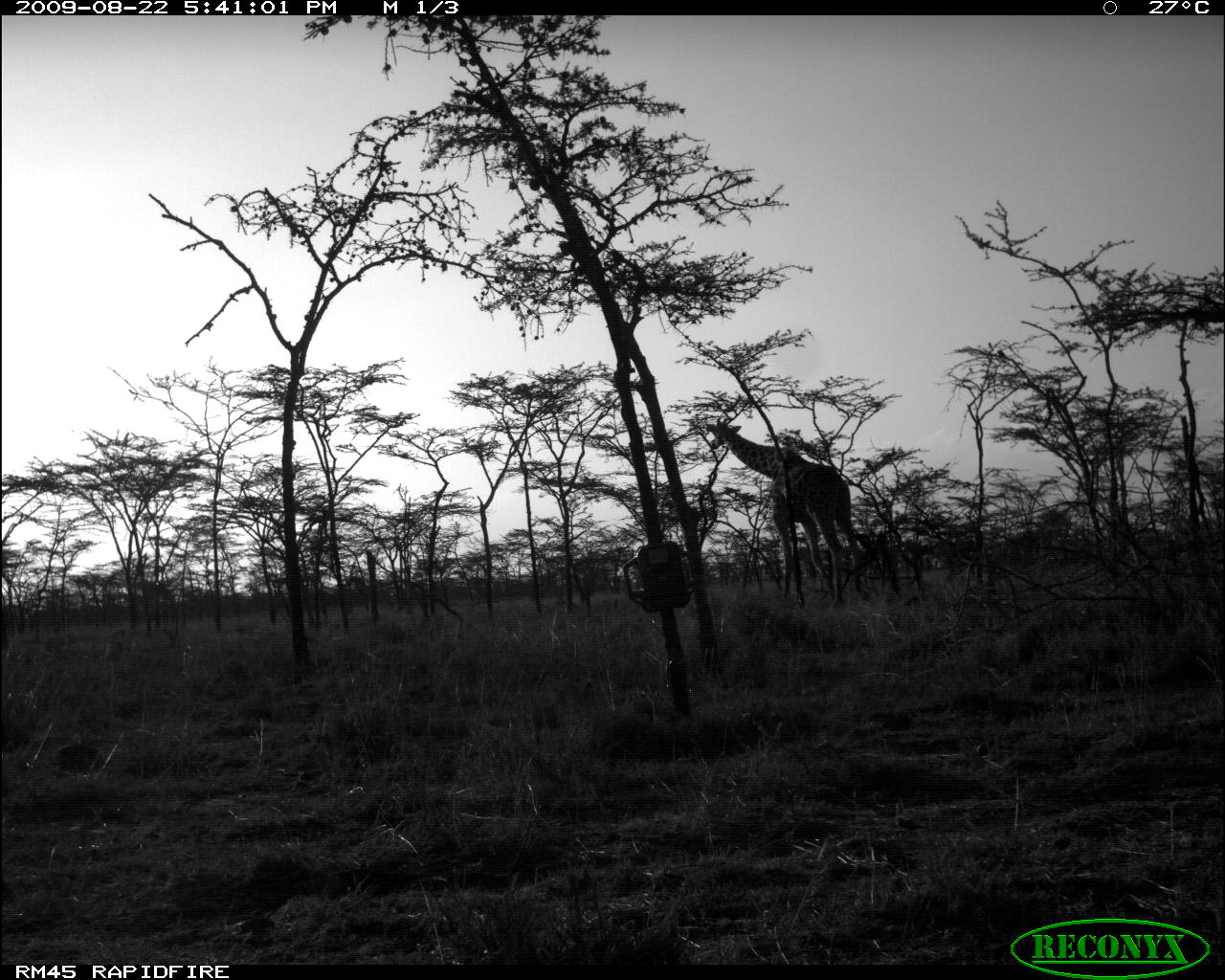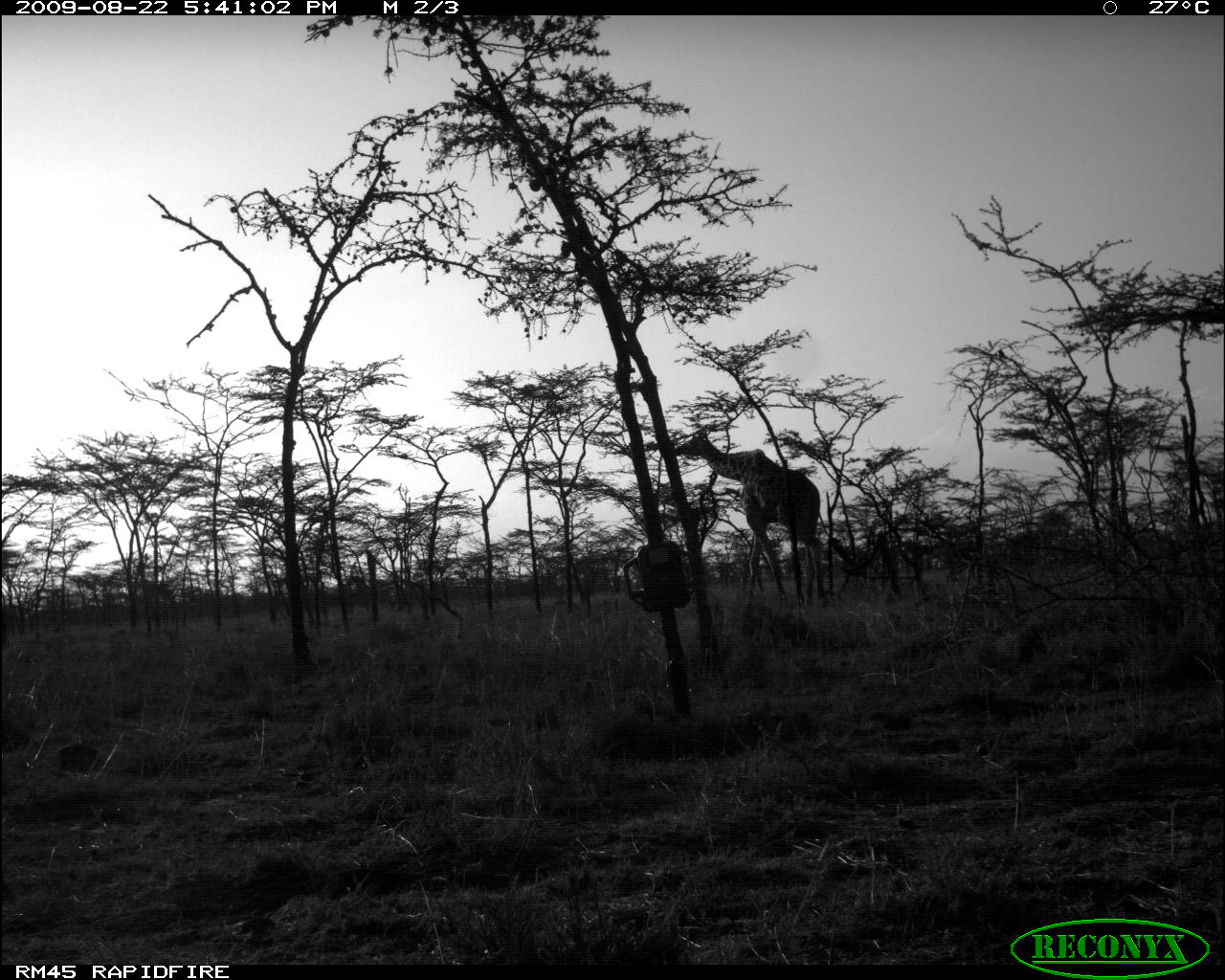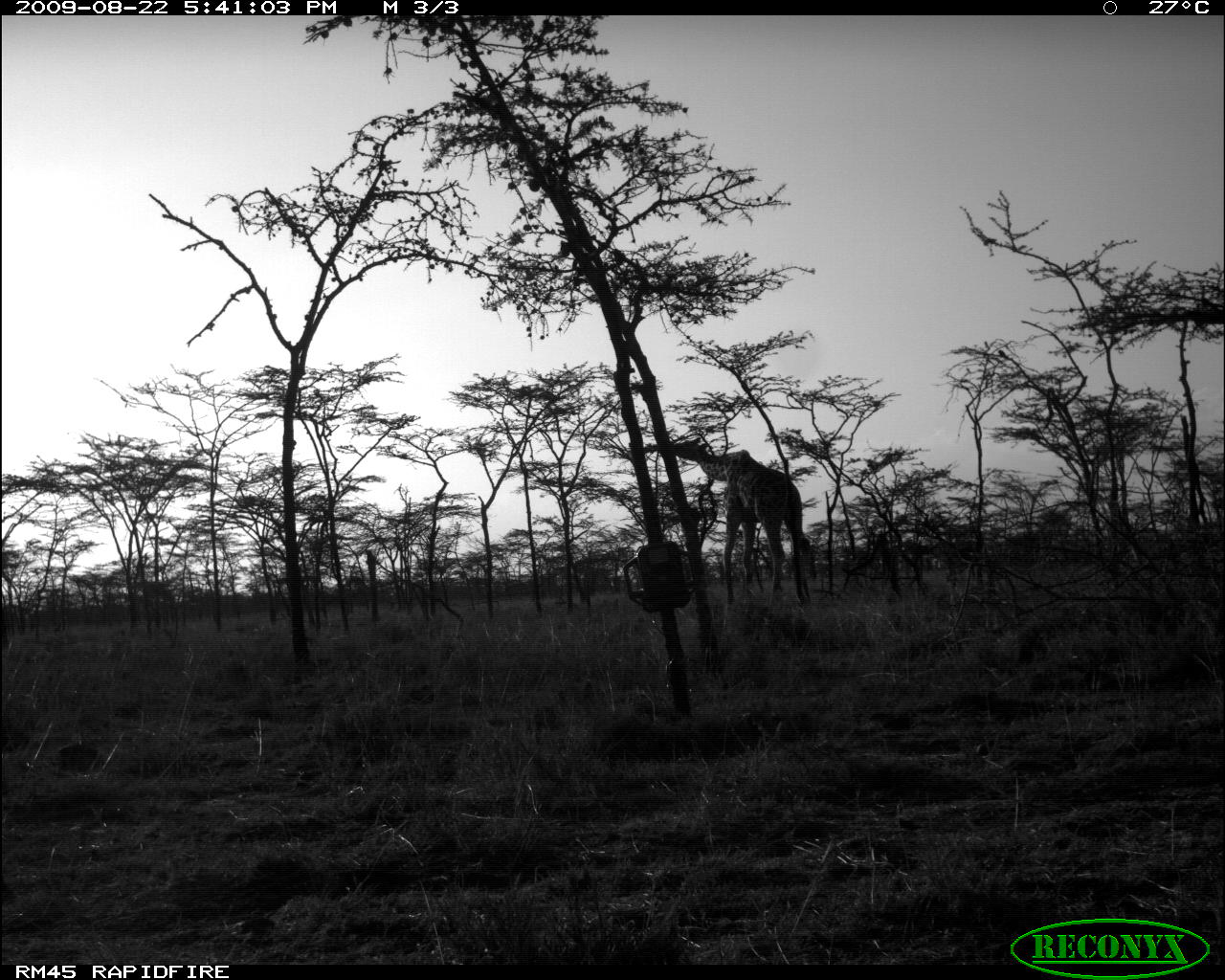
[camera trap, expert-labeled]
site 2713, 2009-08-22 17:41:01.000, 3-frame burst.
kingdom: Animalia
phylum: Chordata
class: Mammalia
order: Artiodactyla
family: Giraffidae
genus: Giraffa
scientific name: Giraffa camelopardalis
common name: giraffe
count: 1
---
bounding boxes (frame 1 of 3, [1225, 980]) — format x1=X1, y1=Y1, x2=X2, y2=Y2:
giraffa camelopardalis: x1=710, y1=416, x2=869, y2=607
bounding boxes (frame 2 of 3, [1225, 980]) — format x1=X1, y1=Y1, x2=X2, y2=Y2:
giraffa camelopardalis: x1=672, y1=431, x2=827, y2=602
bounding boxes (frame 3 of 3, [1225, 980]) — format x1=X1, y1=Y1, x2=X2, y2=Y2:
giraffa camelopardalis: x1=672, y1=436, x2=816, y2=609